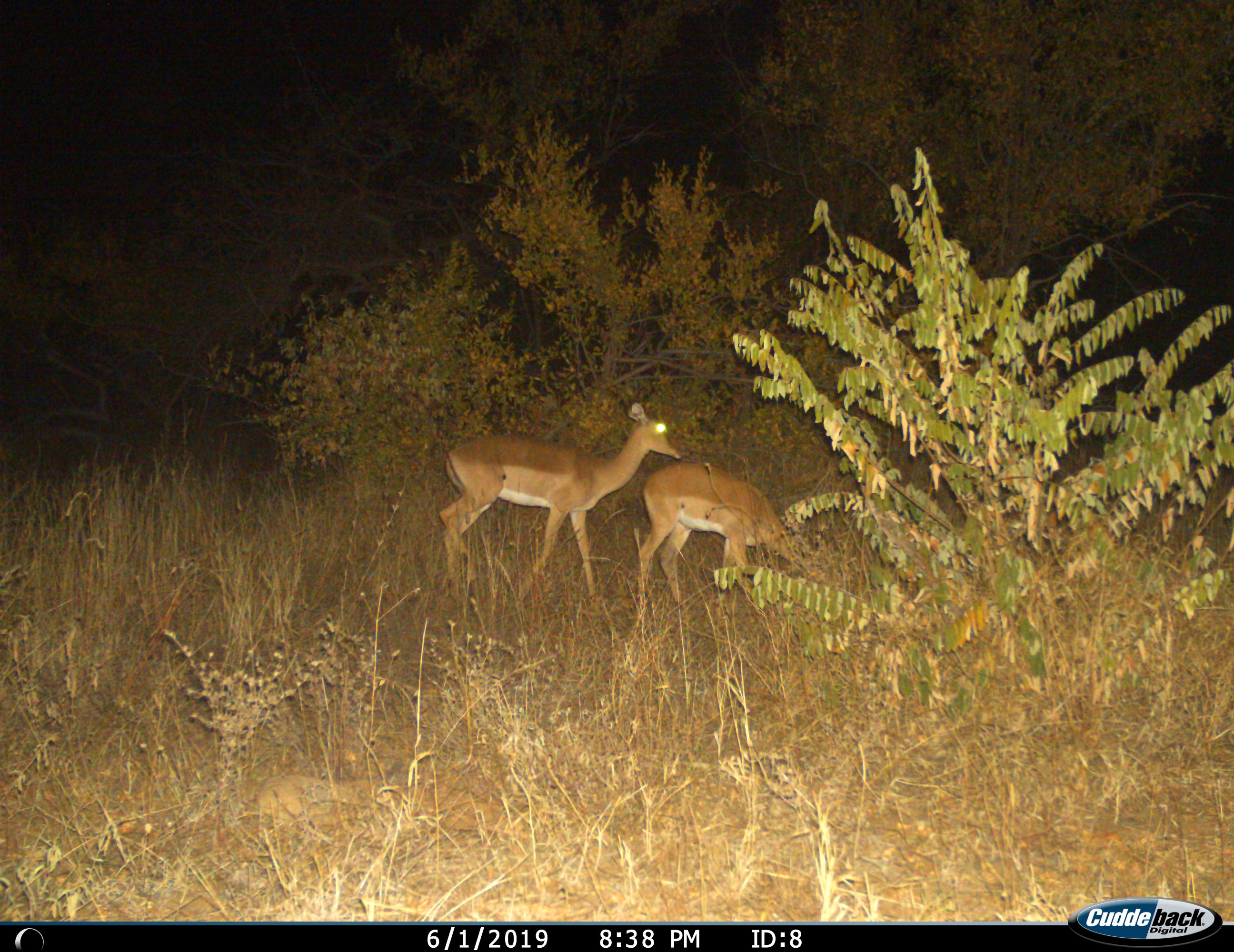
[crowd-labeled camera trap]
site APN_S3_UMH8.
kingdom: Animalia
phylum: Chordata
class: Mammalia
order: Artiodactyla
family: Bovidae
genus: Aepyceros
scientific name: Aepyceros melampus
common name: impala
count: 2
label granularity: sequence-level